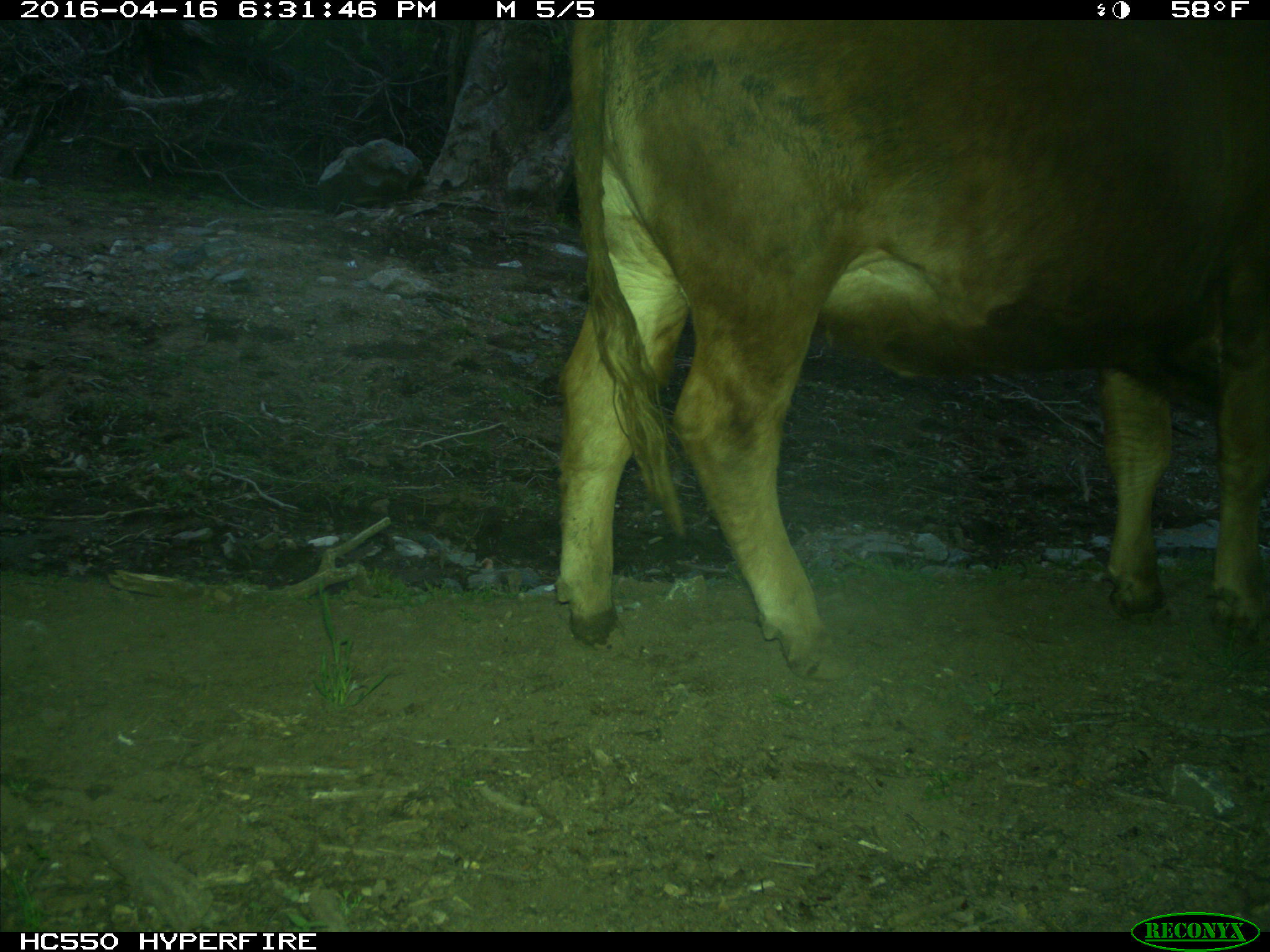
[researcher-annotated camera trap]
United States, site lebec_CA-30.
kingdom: Animalia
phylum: Chordata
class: Mammalia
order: Artiodactyla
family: Bovidae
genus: Bos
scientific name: Bos taurus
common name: domestic cow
Bos taurus (domestic cow).